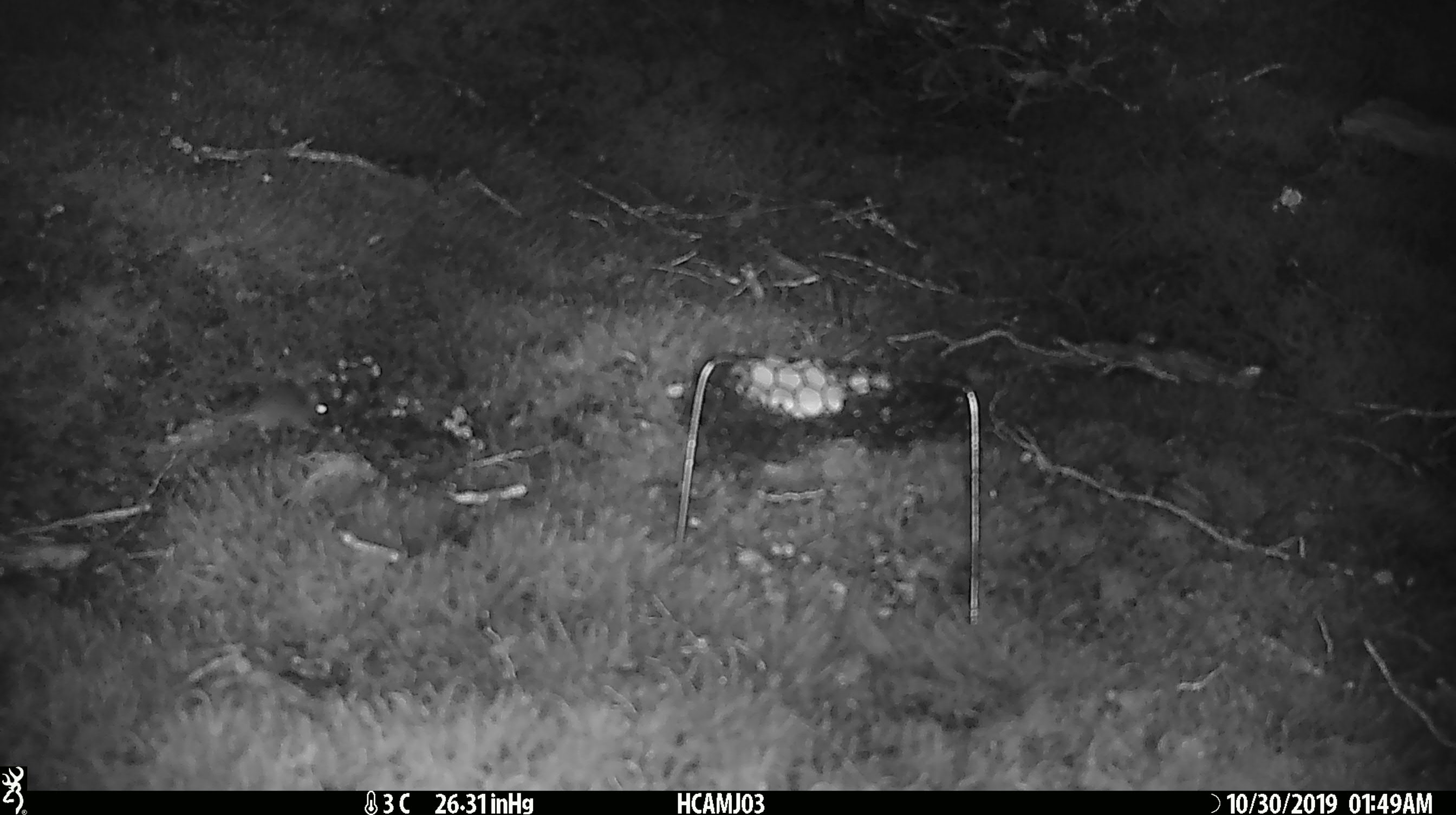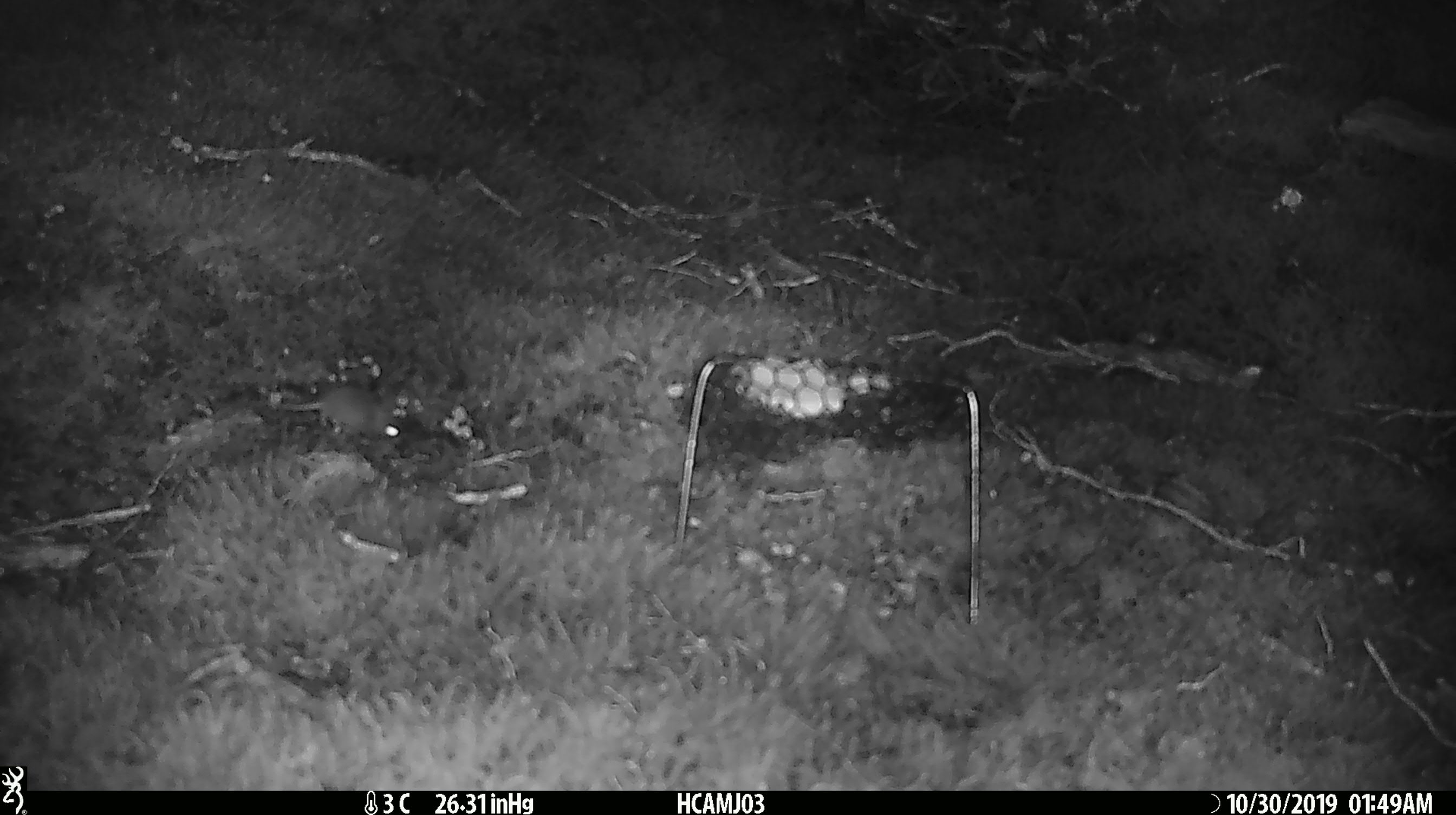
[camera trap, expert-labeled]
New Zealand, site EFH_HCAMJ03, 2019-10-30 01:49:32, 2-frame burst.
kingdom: Animalia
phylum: Chordata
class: Mammalia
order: Rodentia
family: Muridae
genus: Mus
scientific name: Mus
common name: mouse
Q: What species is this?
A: Mouse (Mus).